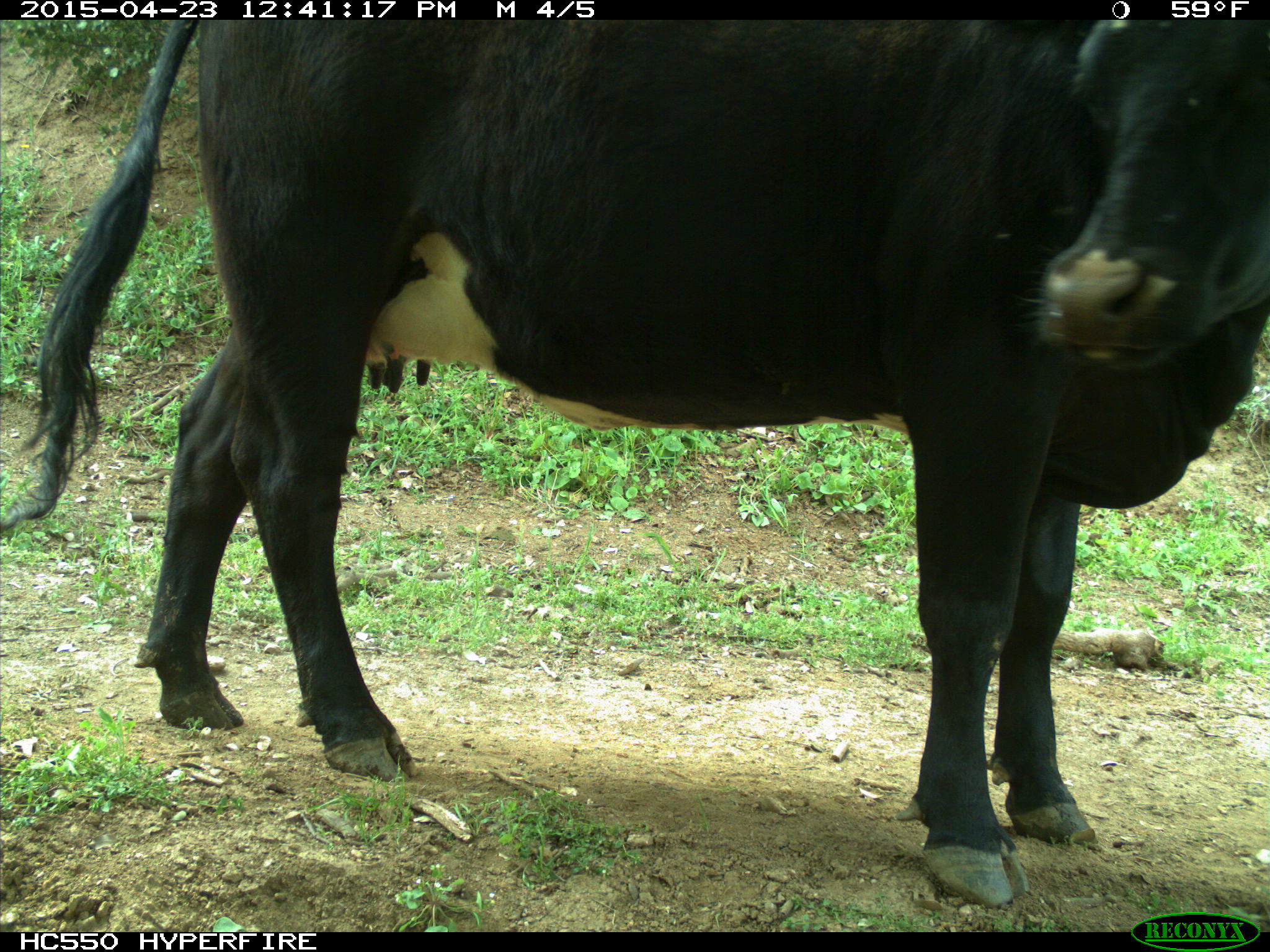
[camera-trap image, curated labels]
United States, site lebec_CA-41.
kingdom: Animalia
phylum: Chordata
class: Mammalia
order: Artiodactyla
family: Bovidae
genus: Bos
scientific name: Bos taurus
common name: domestic cow